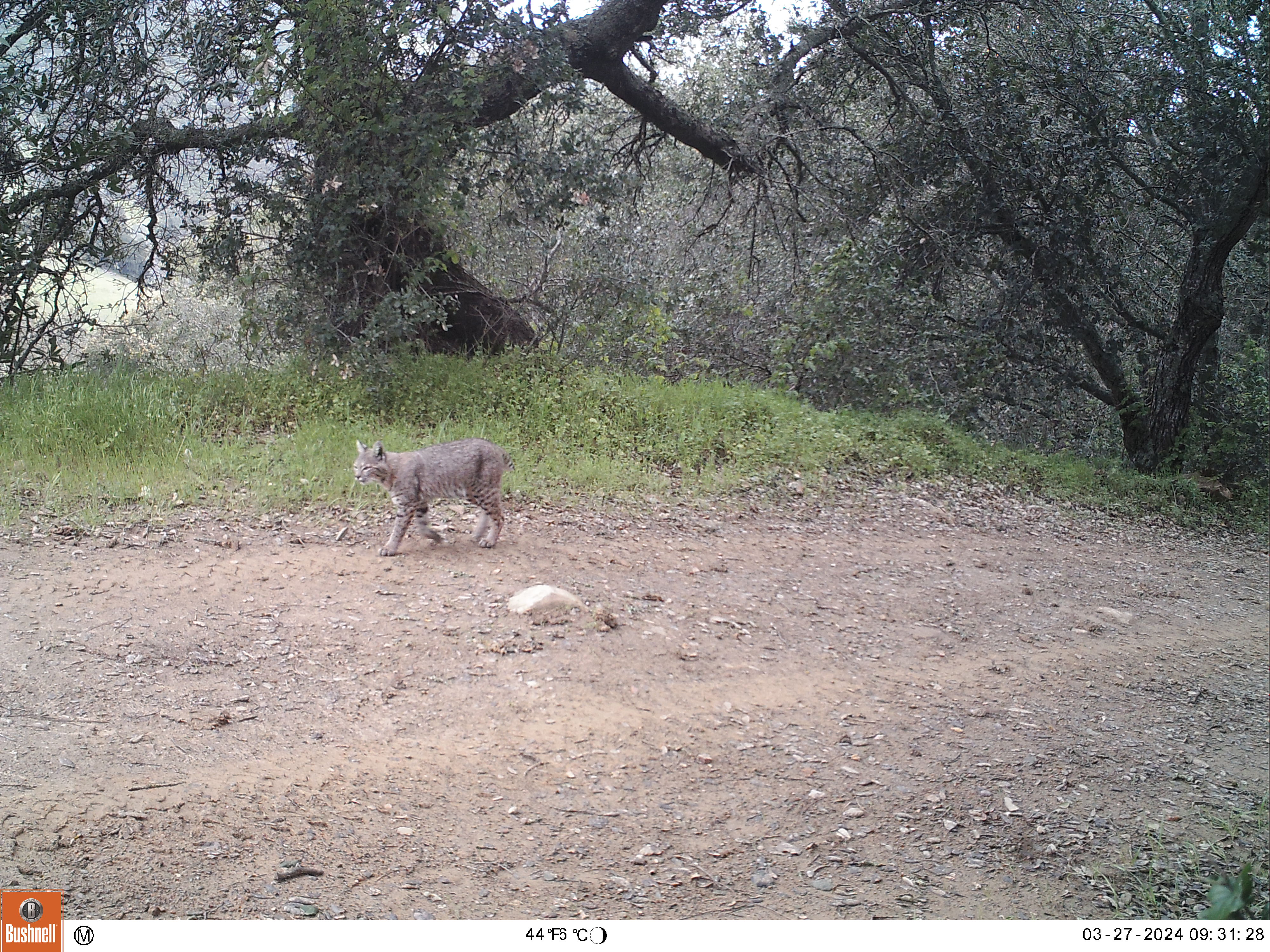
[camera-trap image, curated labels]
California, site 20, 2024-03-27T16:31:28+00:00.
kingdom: Animalia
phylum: Chordata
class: Mammalia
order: Carnivora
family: Felidae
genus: Lynx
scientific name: Lynx rufus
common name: bobcat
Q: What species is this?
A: Bobcat (Lynx rufus).